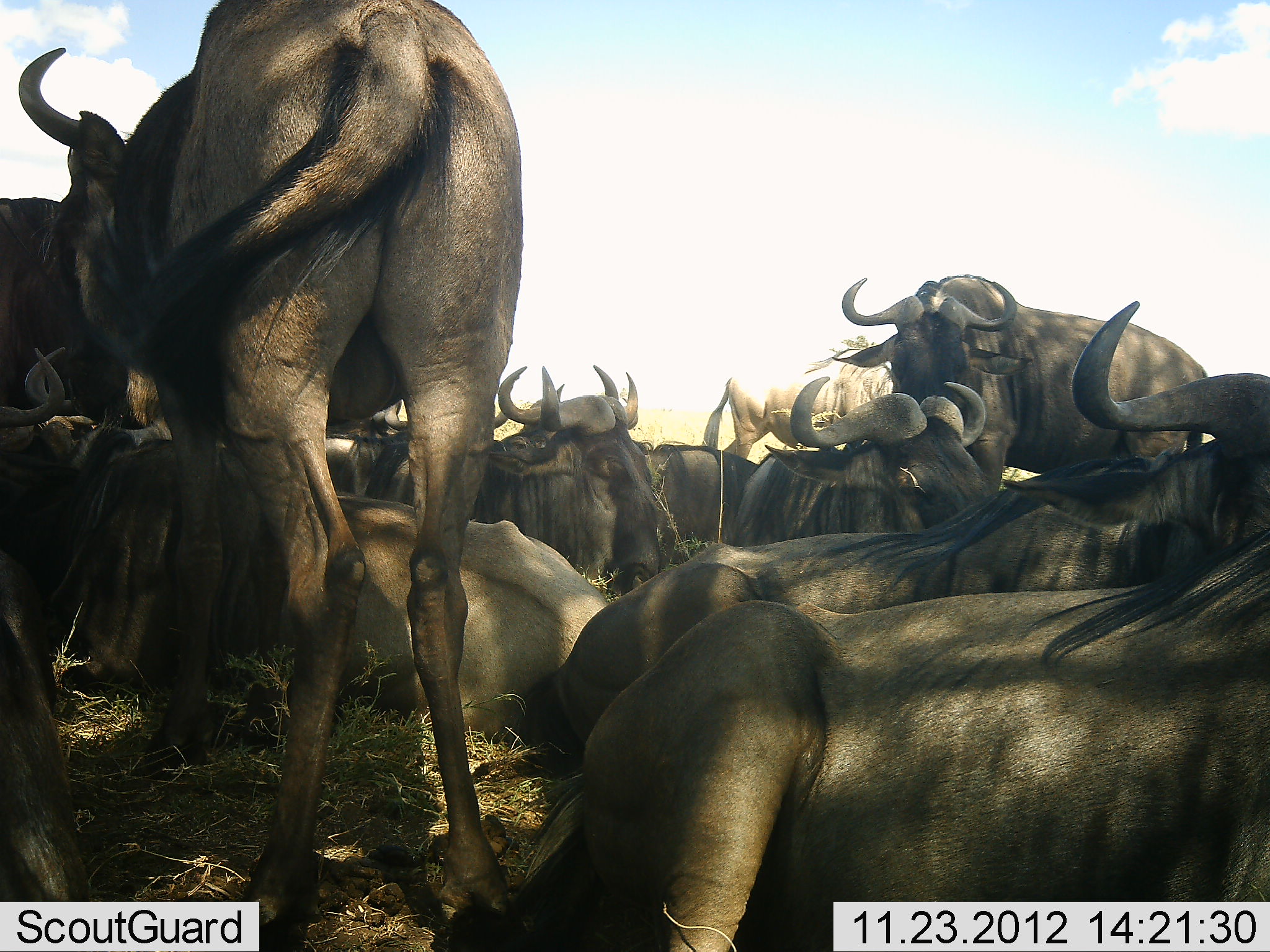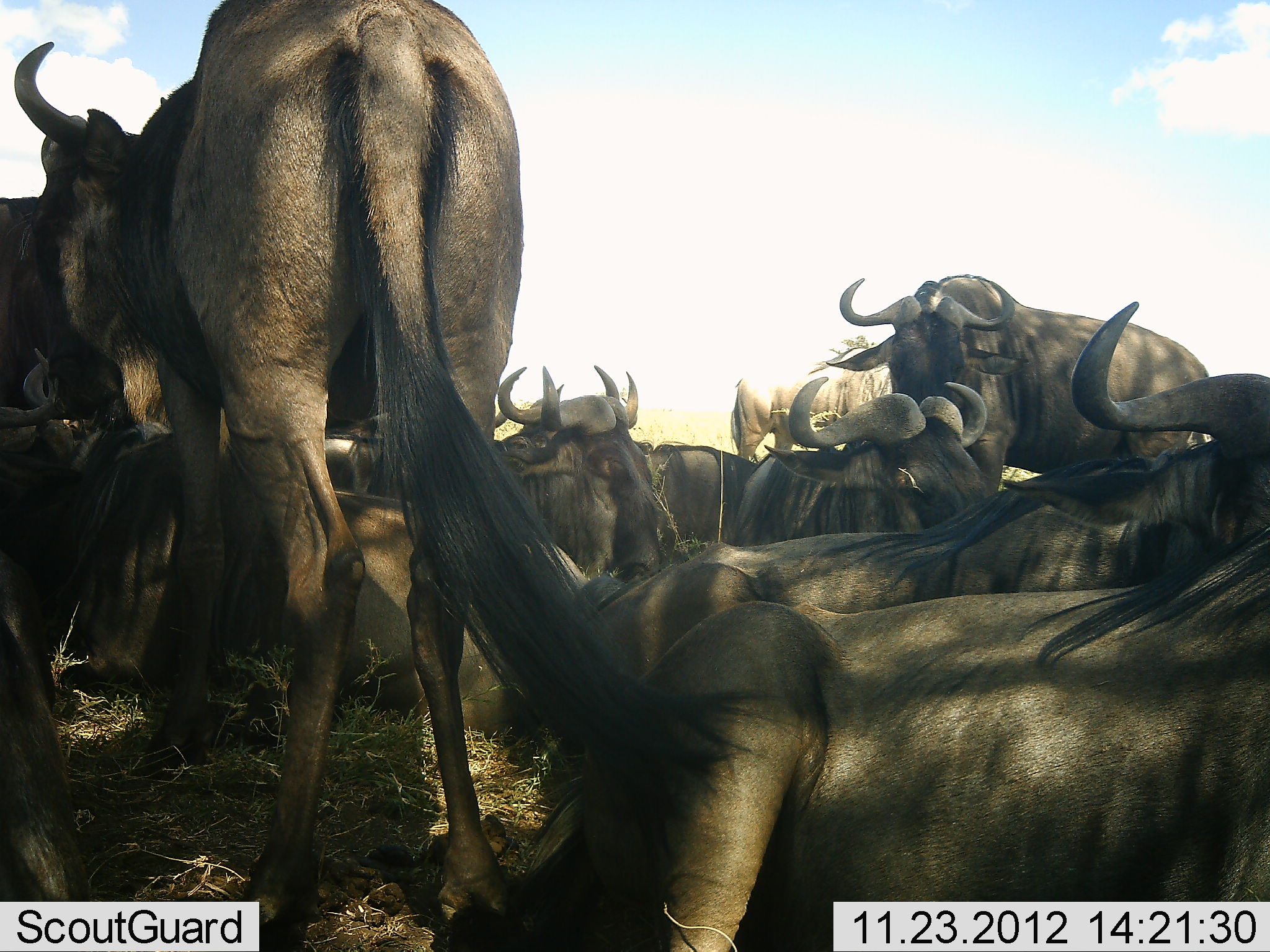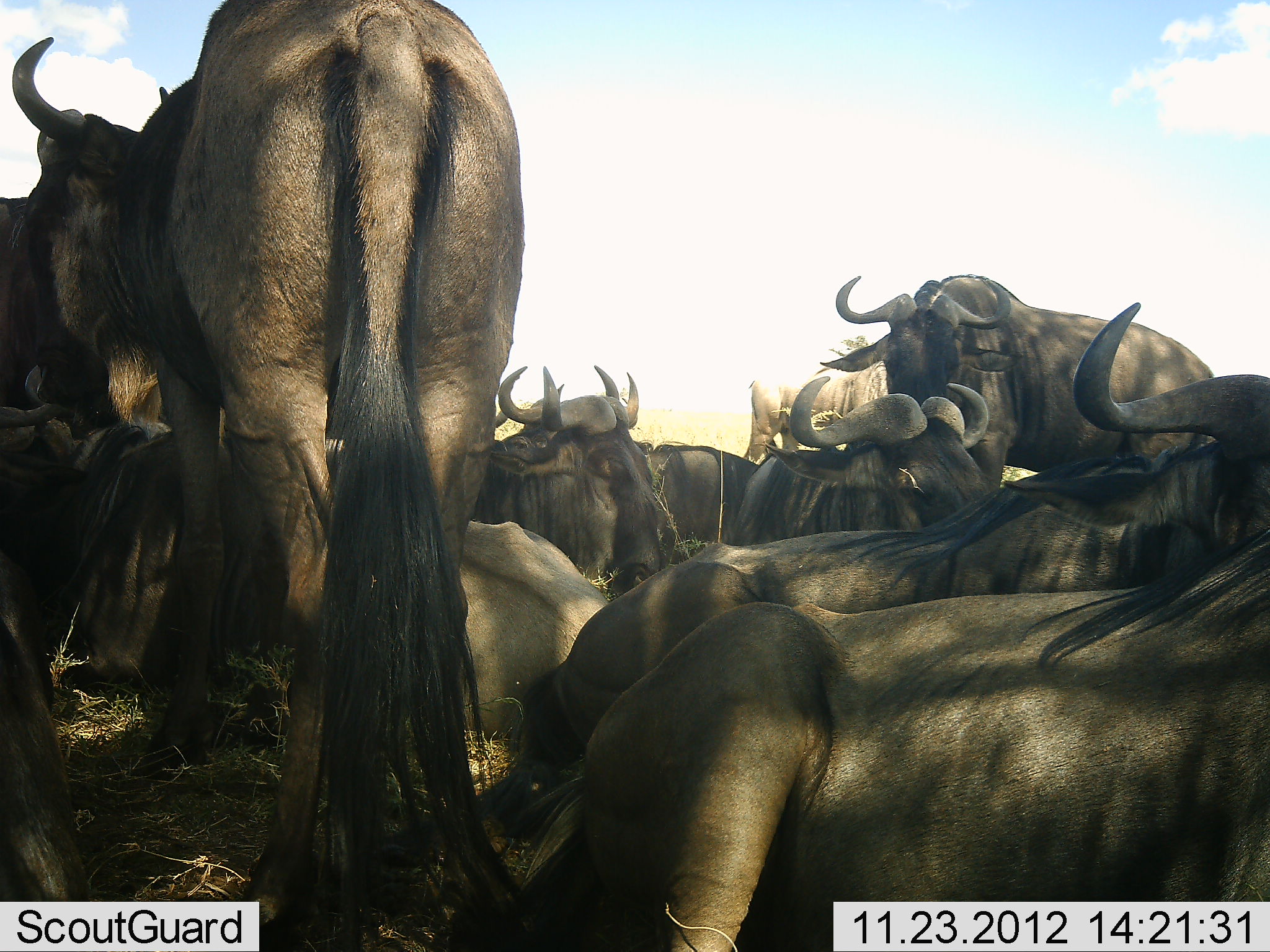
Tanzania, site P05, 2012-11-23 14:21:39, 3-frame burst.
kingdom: Animalia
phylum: Chordata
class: Mammalia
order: Artiodactyla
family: Bovidae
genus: Connochaetes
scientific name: Connochaetes taurinus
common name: blue wildebeest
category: wildebeest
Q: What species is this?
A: Wildebeest (blue wildebeest) (Connochaetes taurinus).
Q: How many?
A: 11-50.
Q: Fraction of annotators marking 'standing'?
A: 80%.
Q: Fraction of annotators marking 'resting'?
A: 100%.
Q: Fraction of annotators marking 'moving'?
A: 0%.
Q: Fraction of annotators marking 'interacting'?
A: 0%.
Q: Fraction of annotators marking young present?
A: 0%.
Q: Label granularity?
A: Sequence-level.